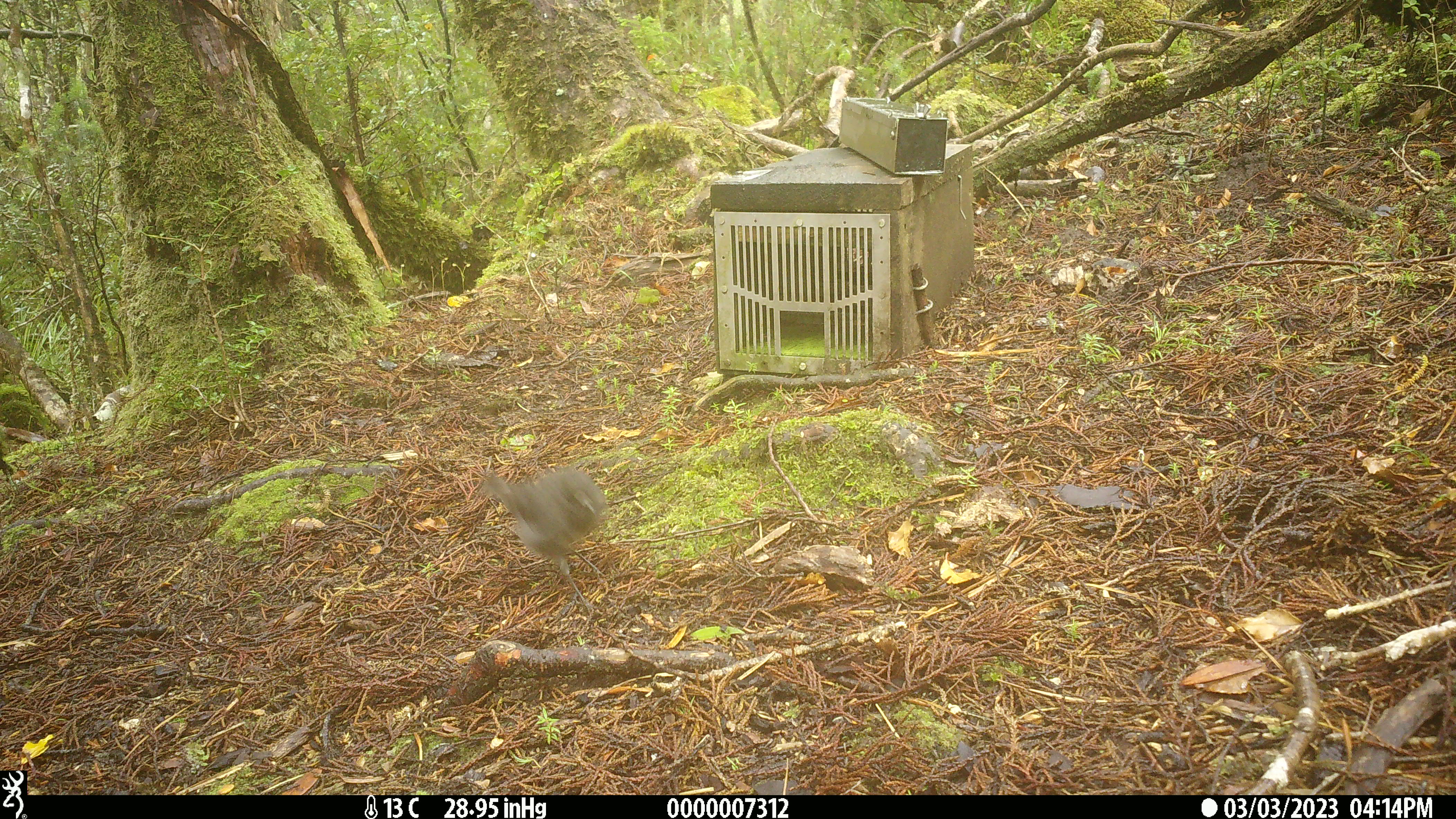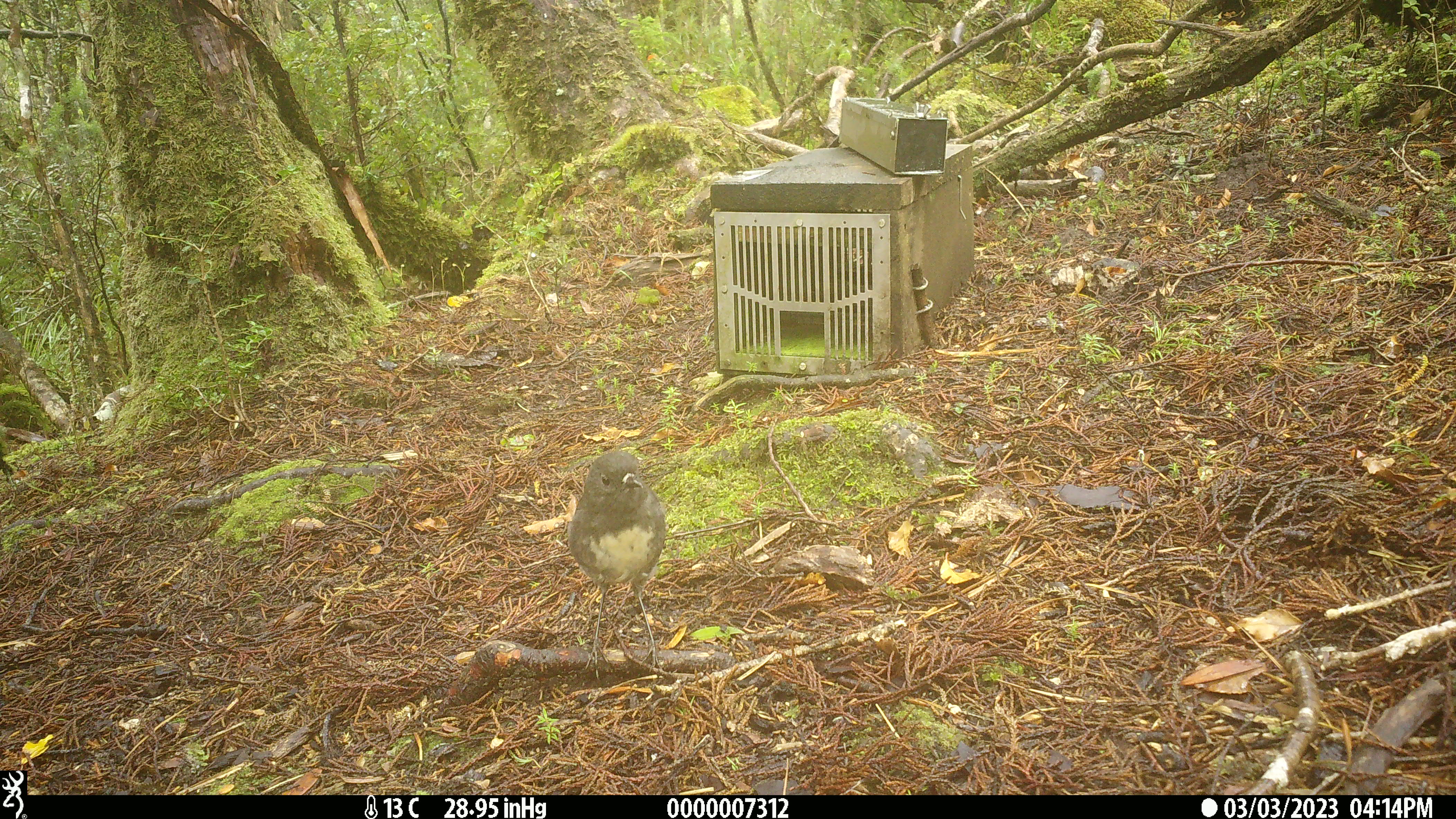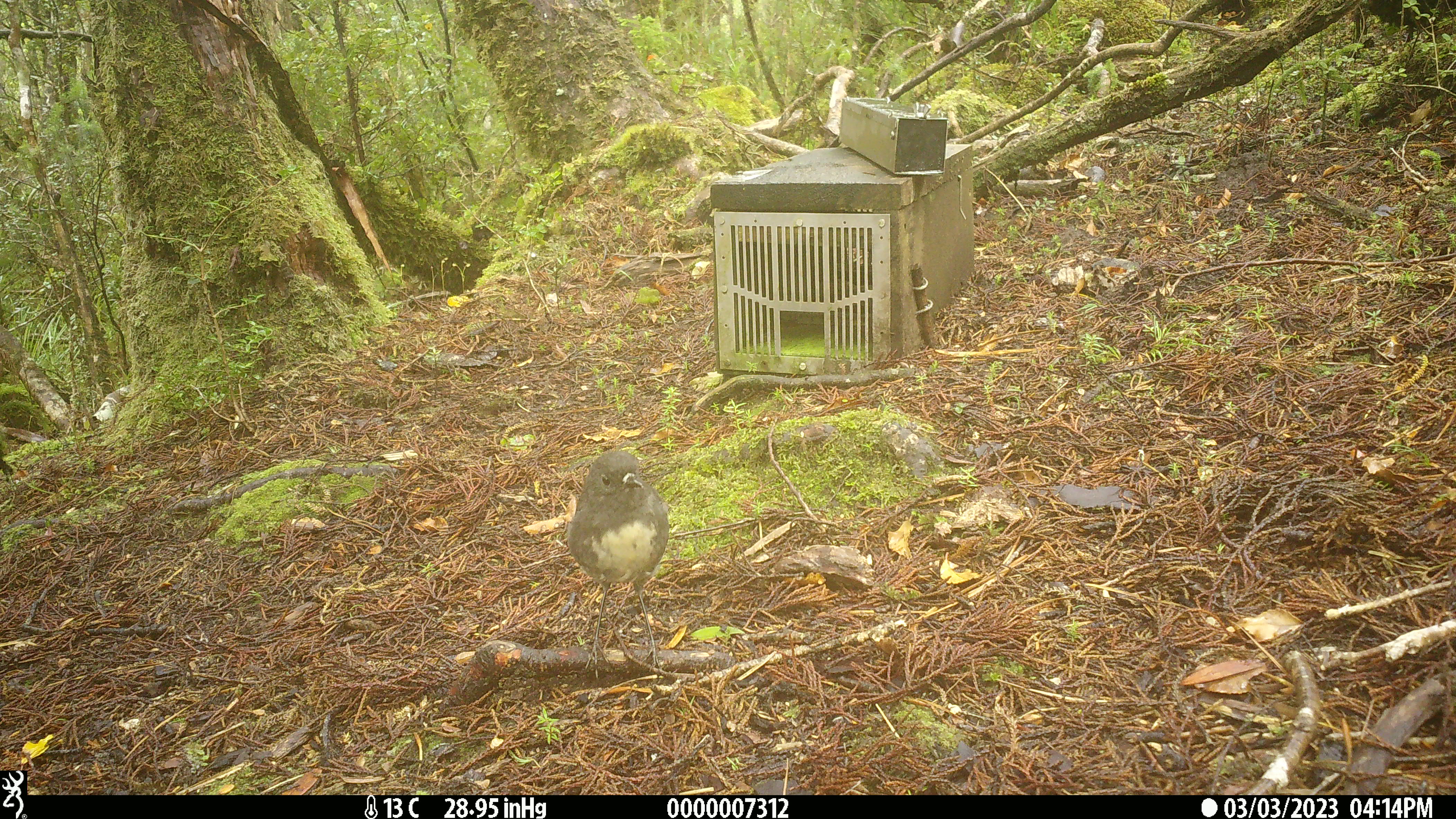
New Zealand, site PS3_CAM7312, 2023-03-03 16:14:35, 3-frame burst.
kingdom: Animalia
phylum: Chordata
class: Aves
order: Passeriformes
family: Petroicidae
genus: Petroica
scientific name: Petroica australis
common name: new zealand robin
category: robin